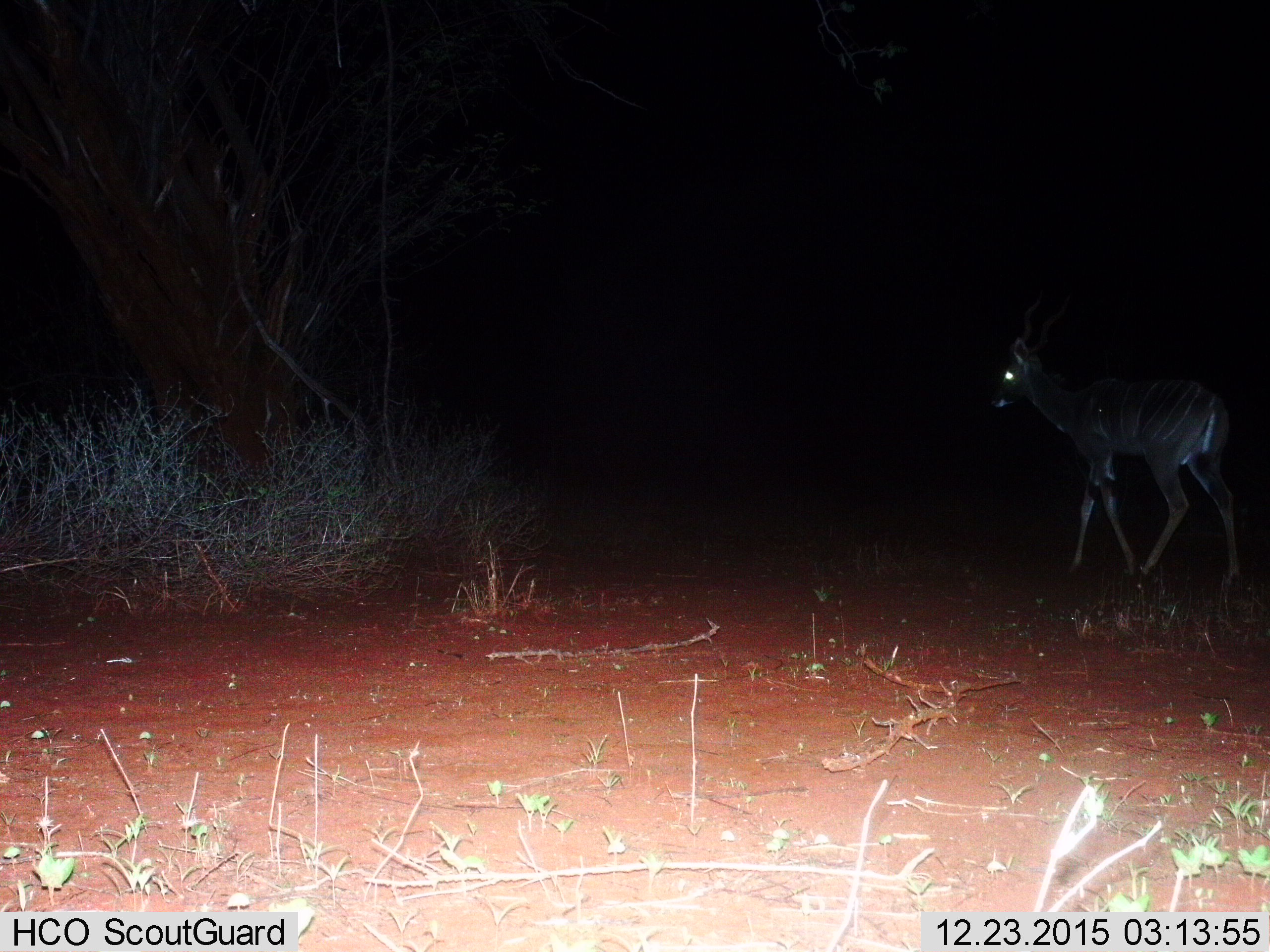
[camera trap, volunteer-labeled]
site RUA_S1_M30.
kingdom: Animalia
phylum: Chordata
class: Mammalia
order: Artiodactyla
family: Bovidae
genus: Tragelaphus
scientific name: Tragelaphus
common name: kudu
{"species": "kudu (Tragelaphus)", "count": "1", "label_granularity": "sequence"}